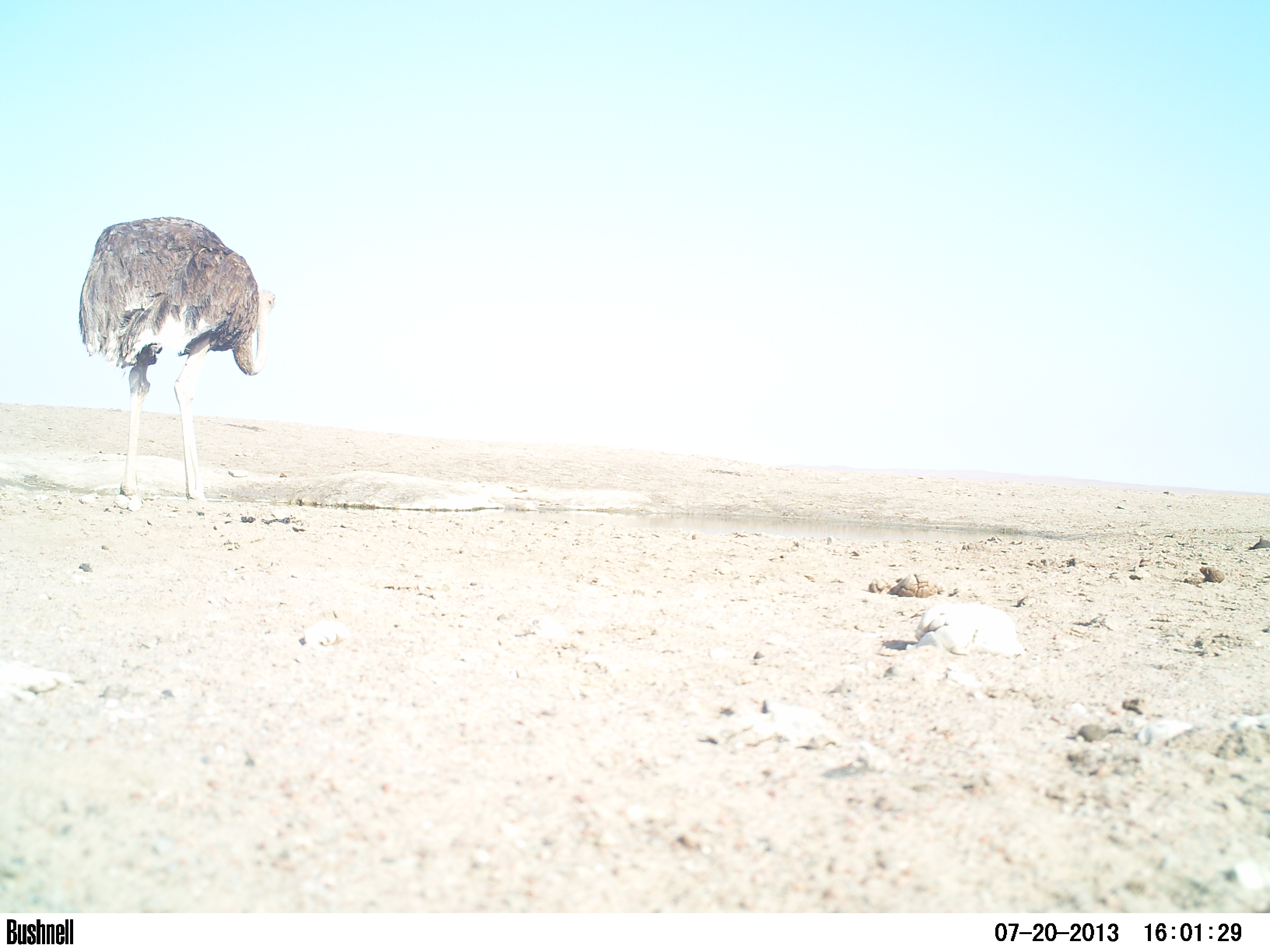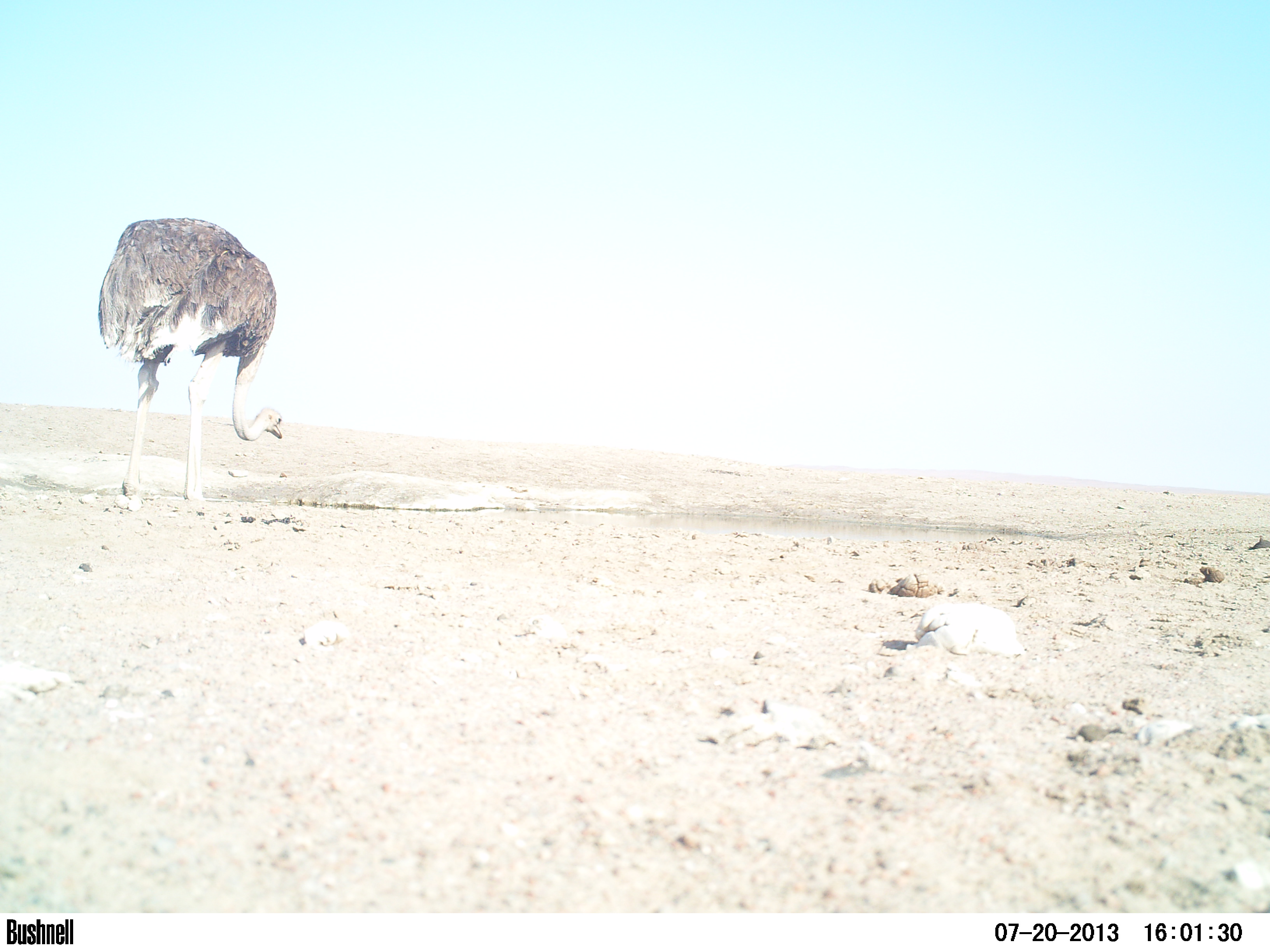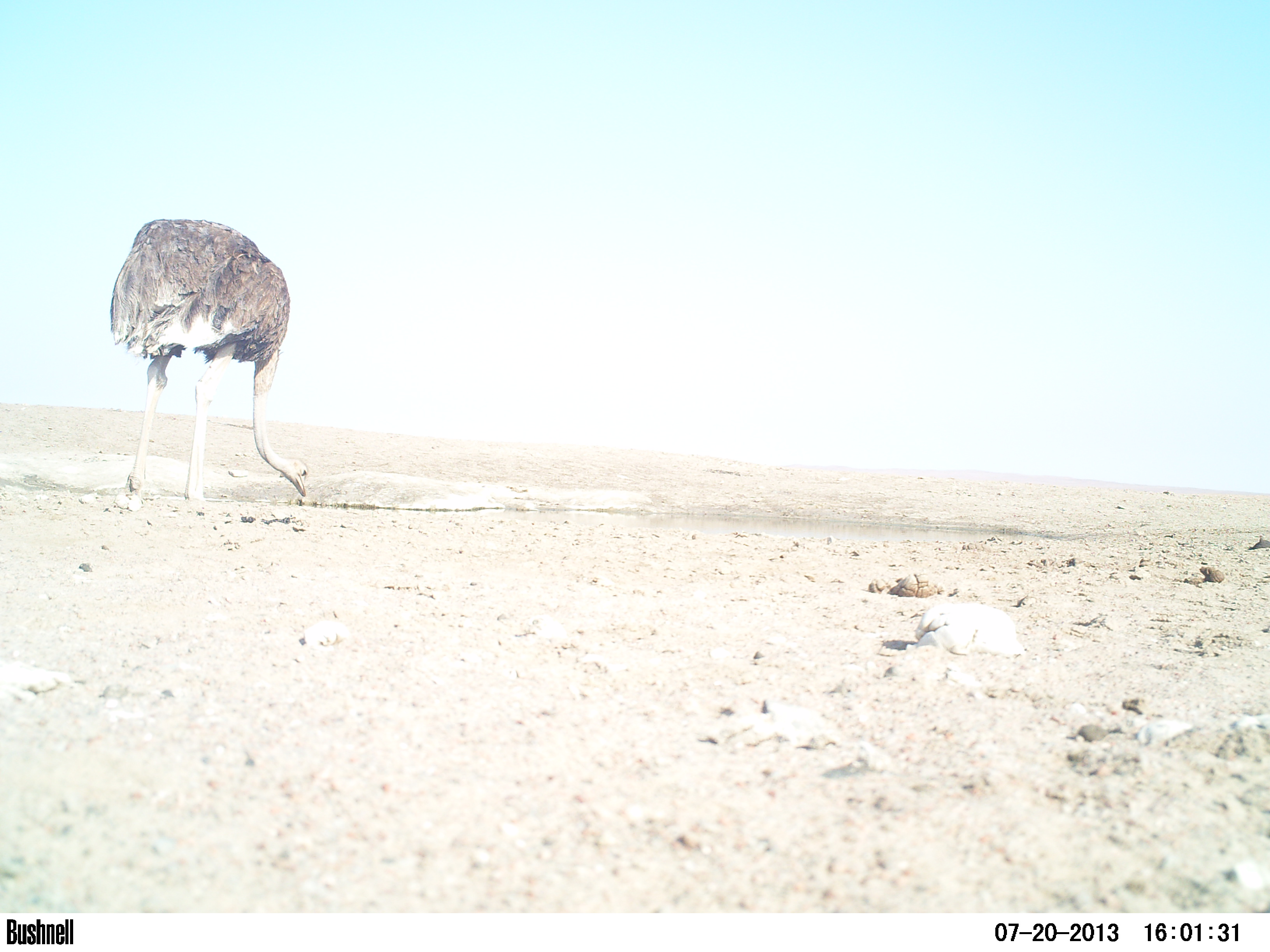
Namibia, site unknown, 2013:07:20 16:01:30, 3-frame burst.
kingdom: Animalia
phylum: Chordata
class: Aves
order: Struthioniformes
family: Struthionidae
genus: Struthio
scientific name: Struthio camelus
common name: common ostrich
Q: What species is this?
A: Struthio camelus (common ostrich).